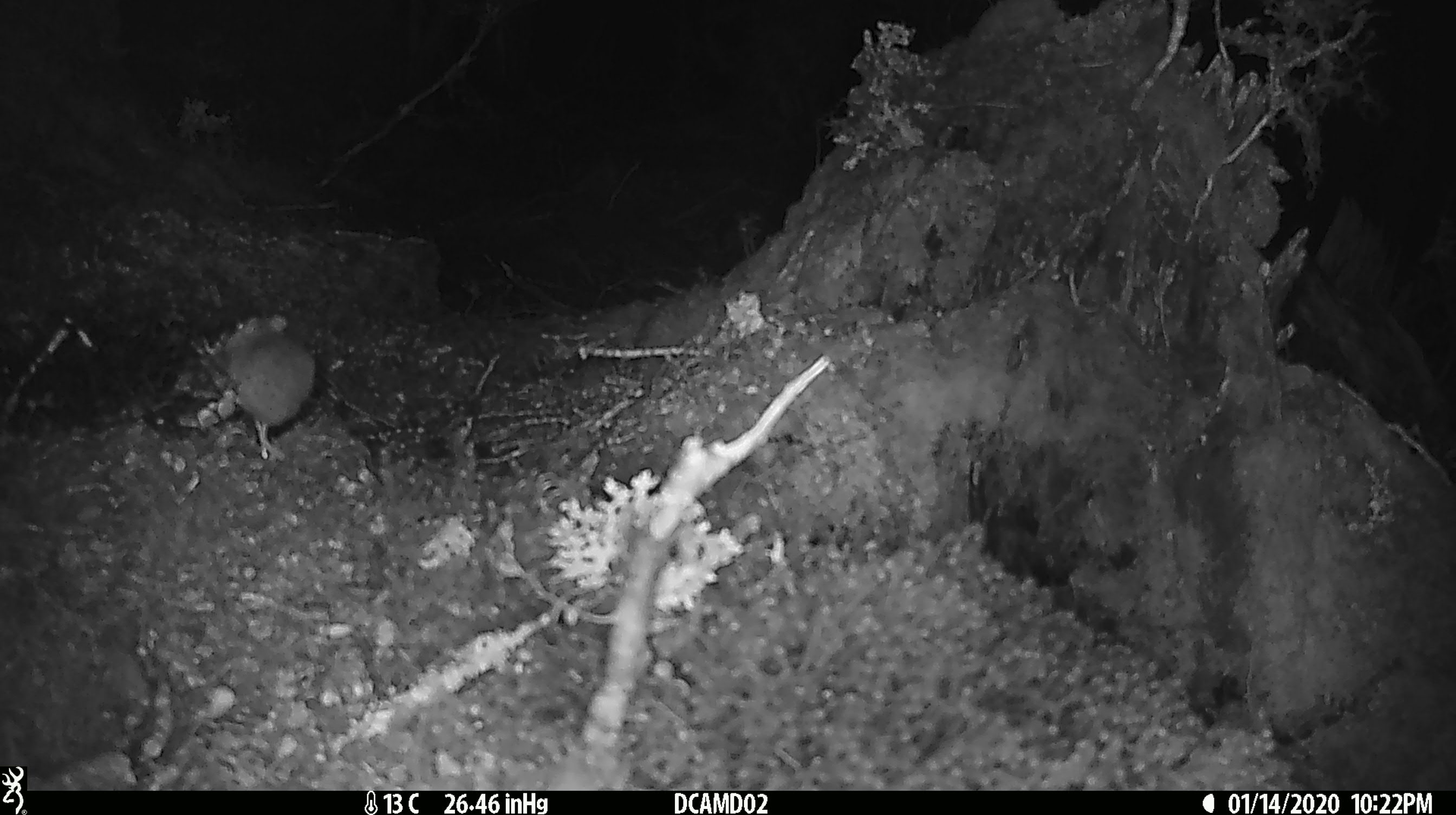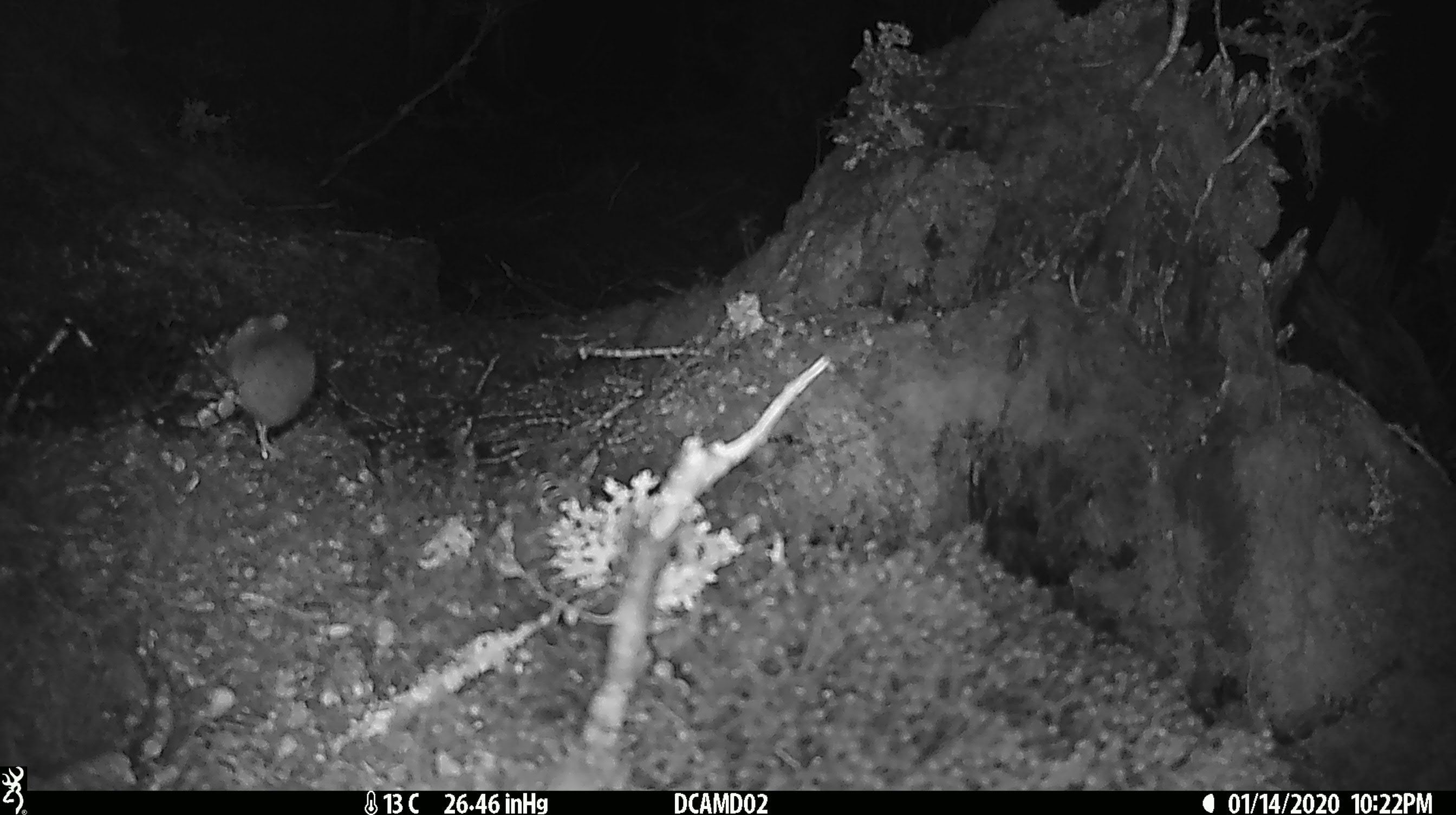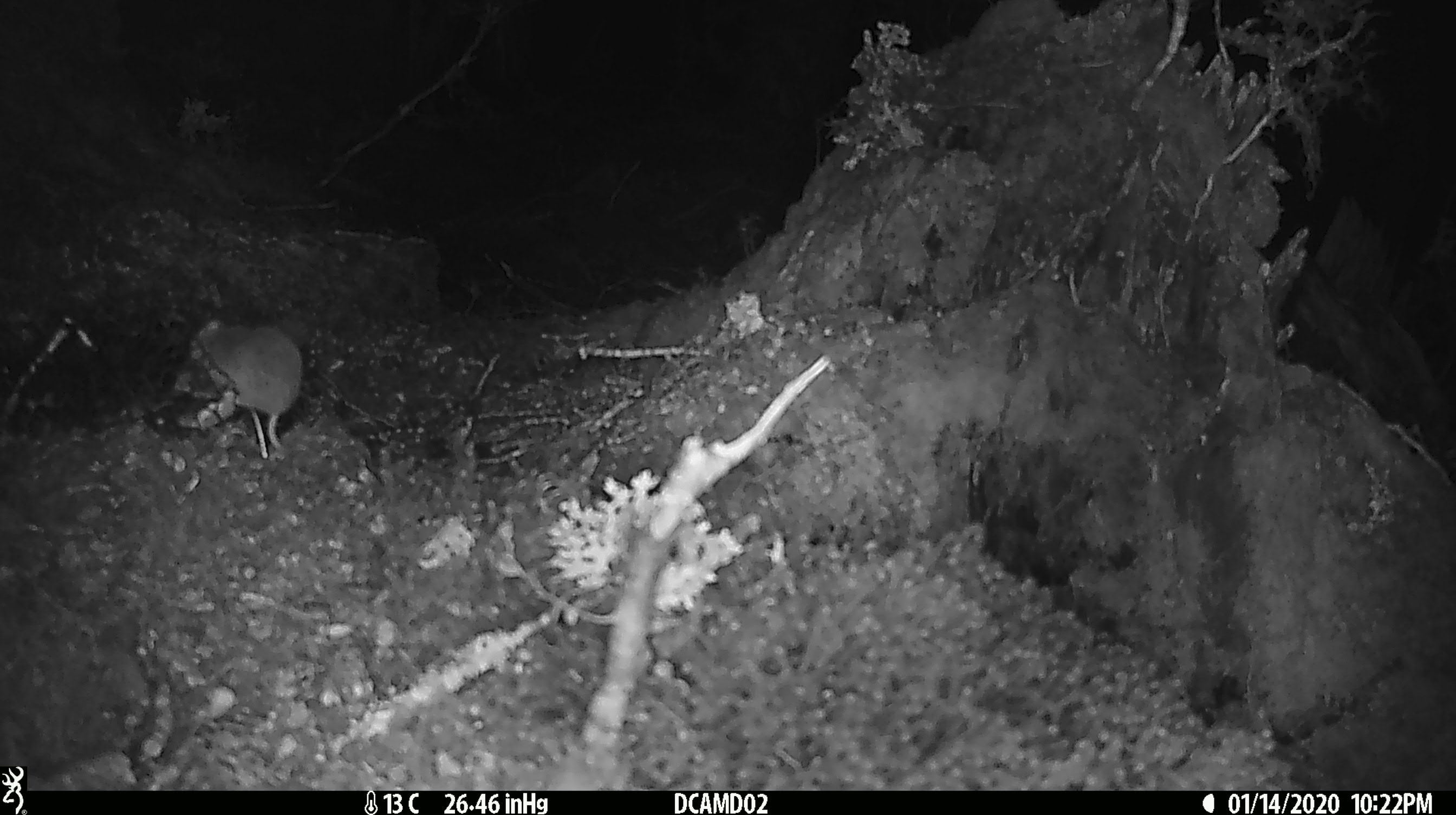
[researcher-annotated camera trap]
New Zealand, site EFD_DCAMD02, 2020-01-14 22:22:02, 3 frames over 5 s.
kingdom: Animalia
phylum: Chordata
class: Mammalia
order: Rodentia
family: Muridae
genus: Mus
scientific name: Mus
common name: mouse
Mouse (Mus).